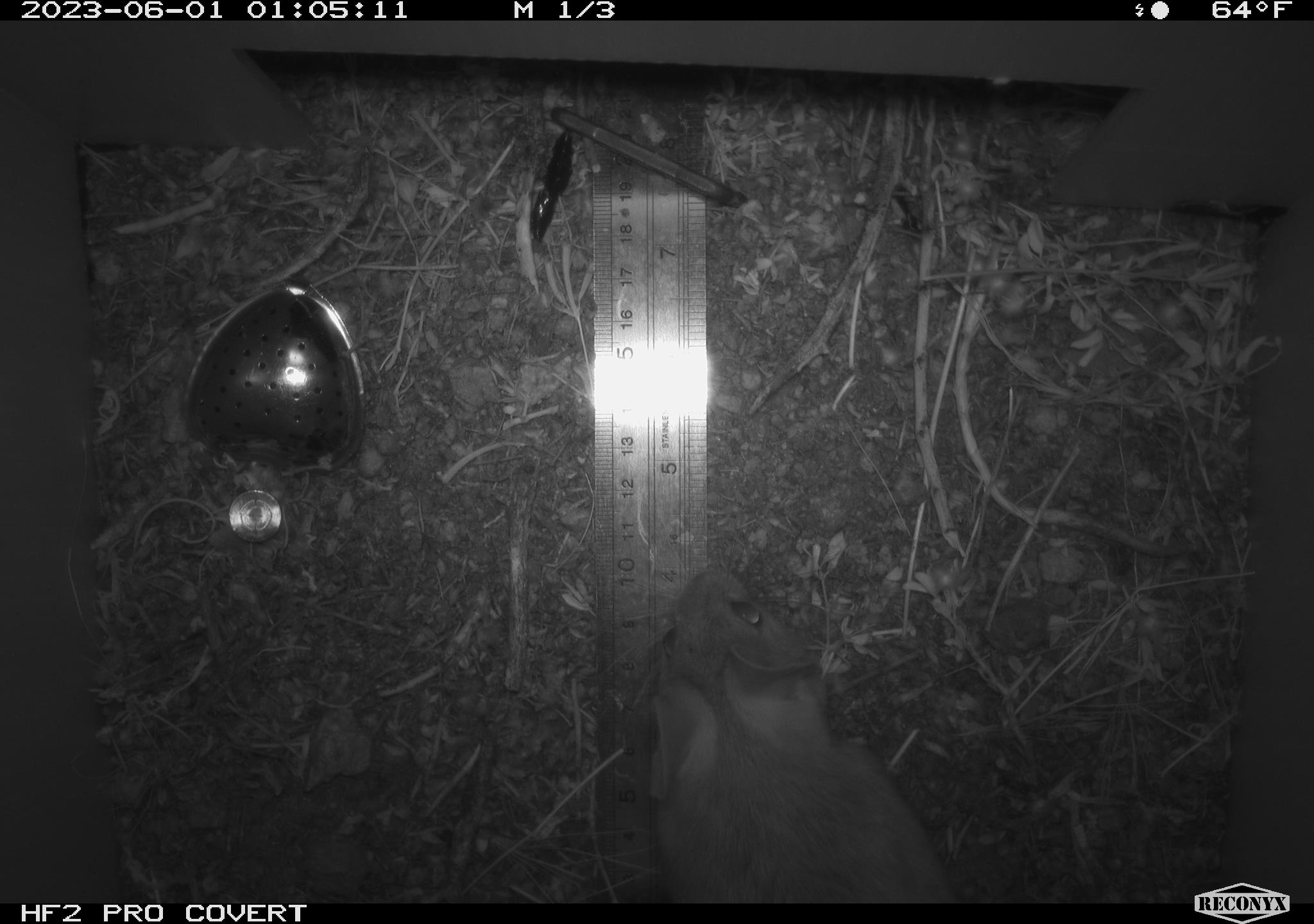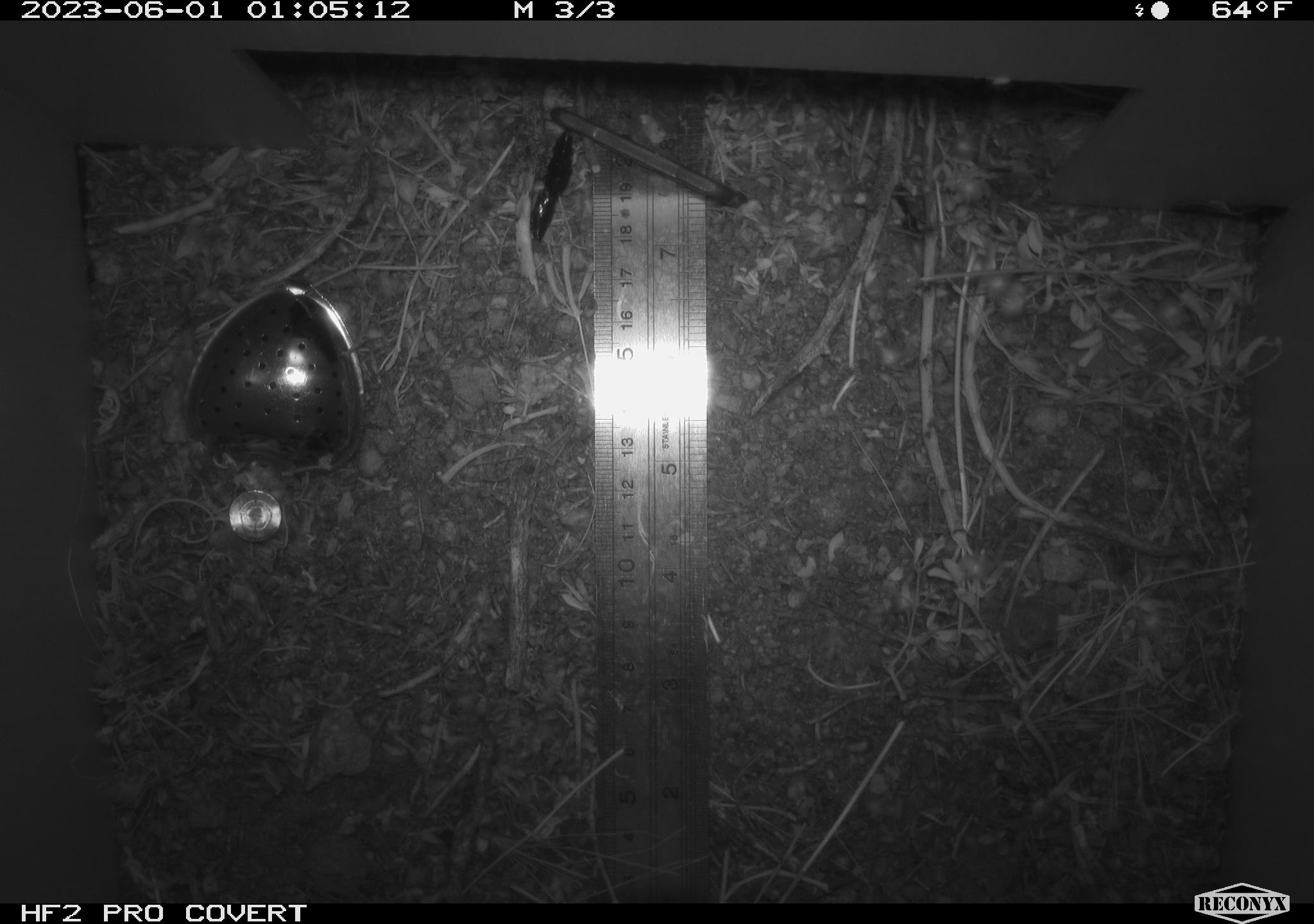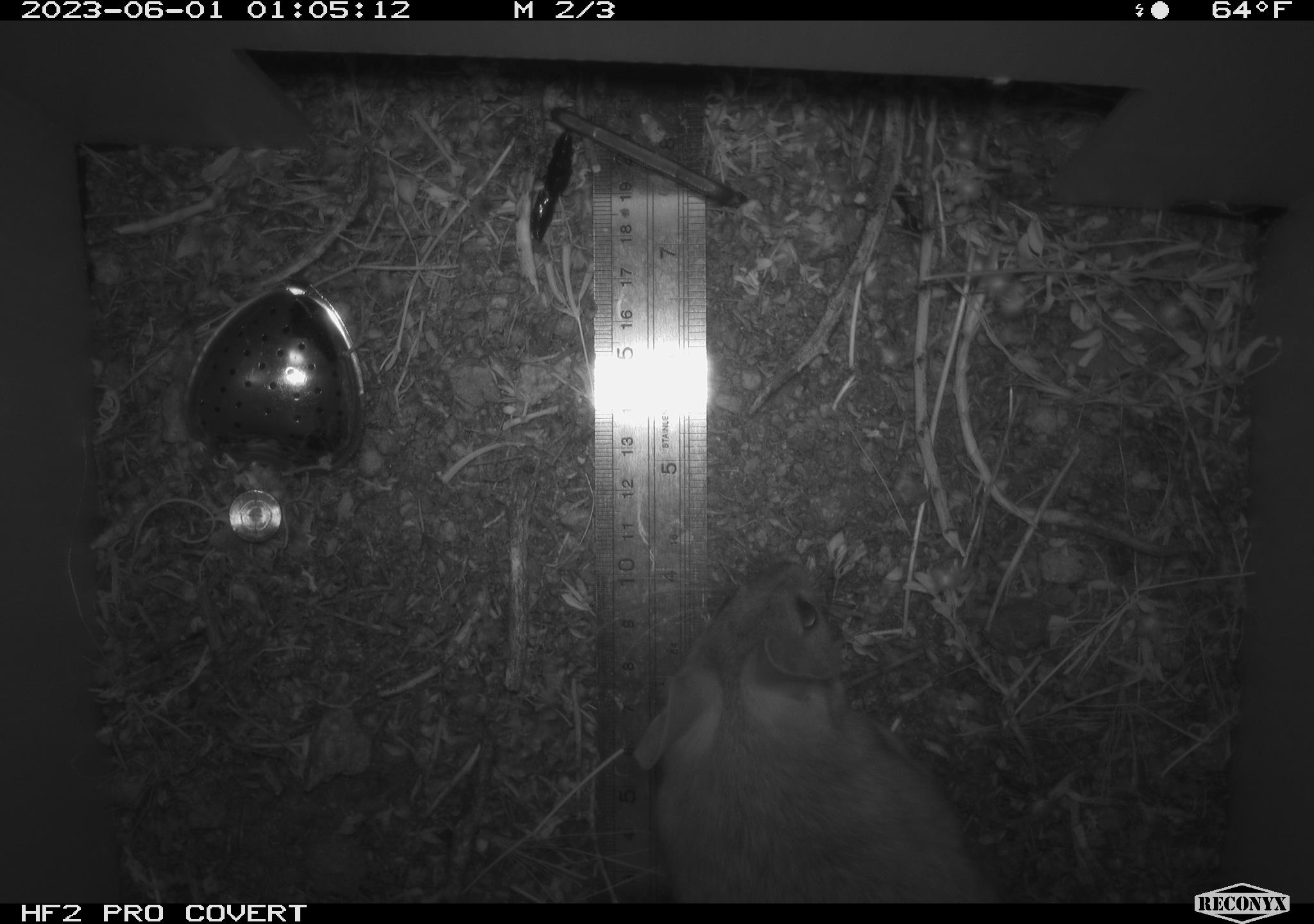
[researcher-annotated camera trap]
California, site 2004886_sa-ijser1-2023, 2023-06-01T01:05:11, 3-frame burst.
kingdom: Animalia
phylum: Chordata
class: Mammalia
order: Rodentia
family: Cricetidae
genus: Neotoma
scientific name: Neotoma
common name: pack rat or woodrat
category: neotoma species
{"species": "neotoma species (pack rat or woodrat) (Neotoma)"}